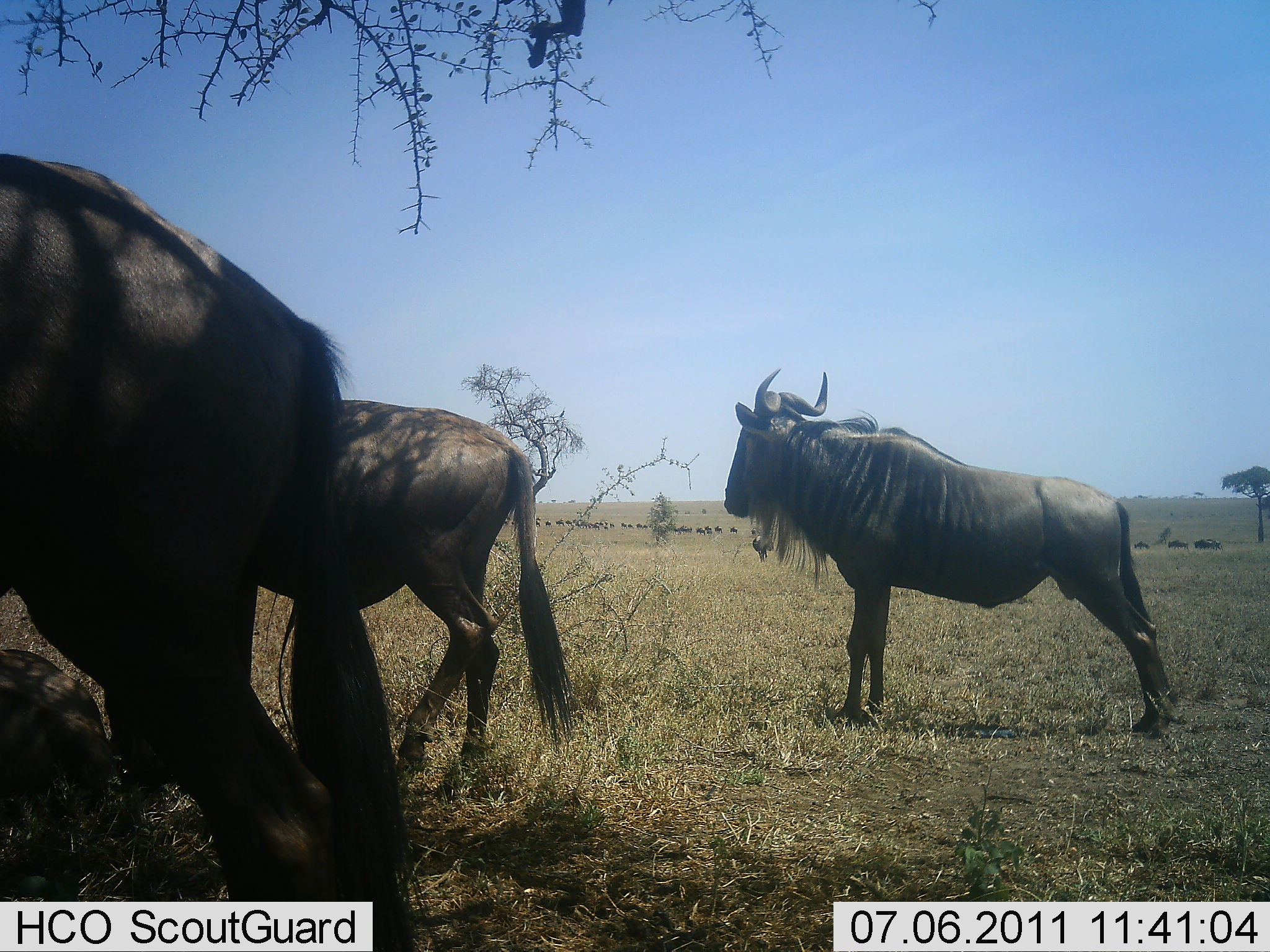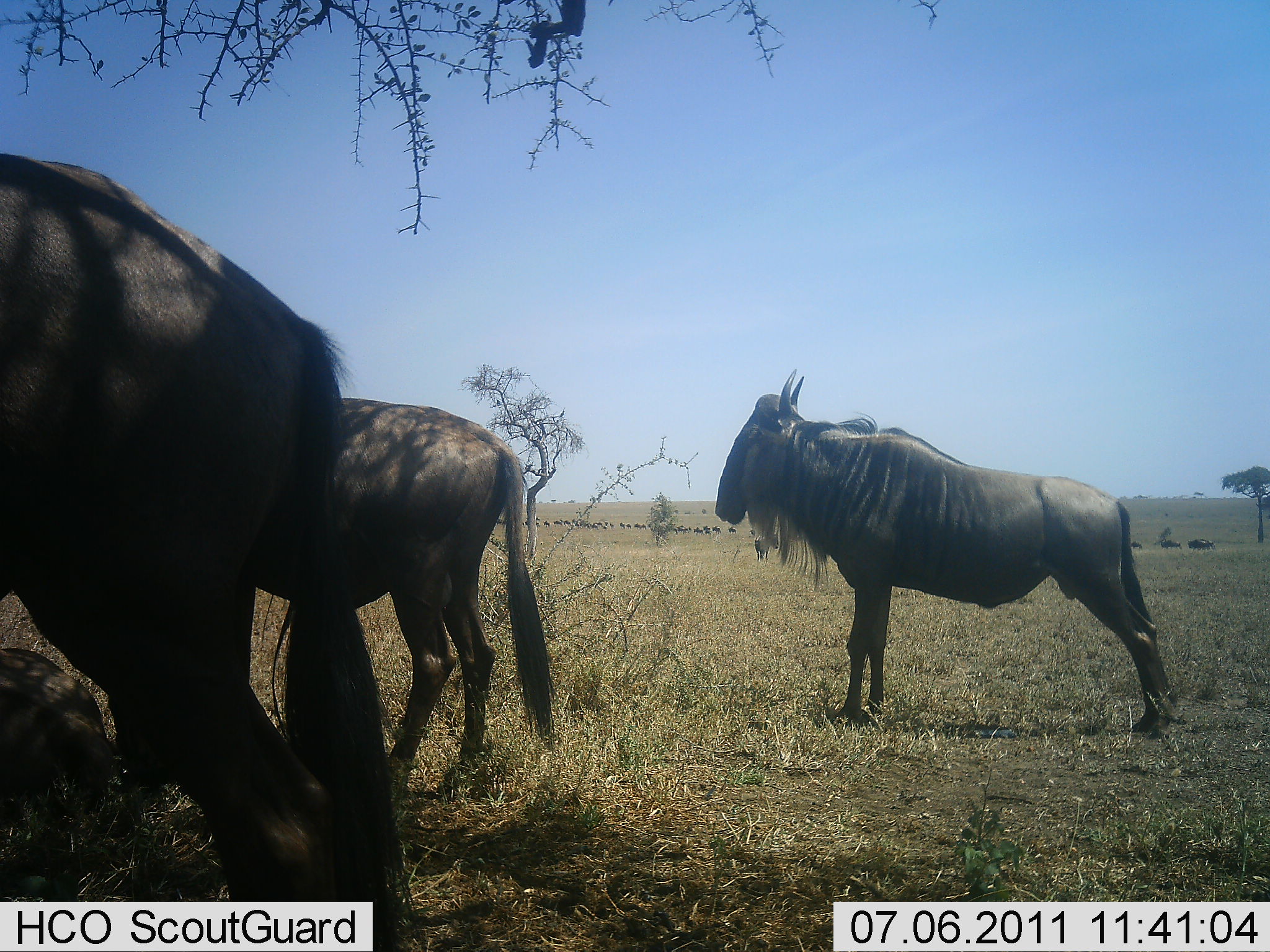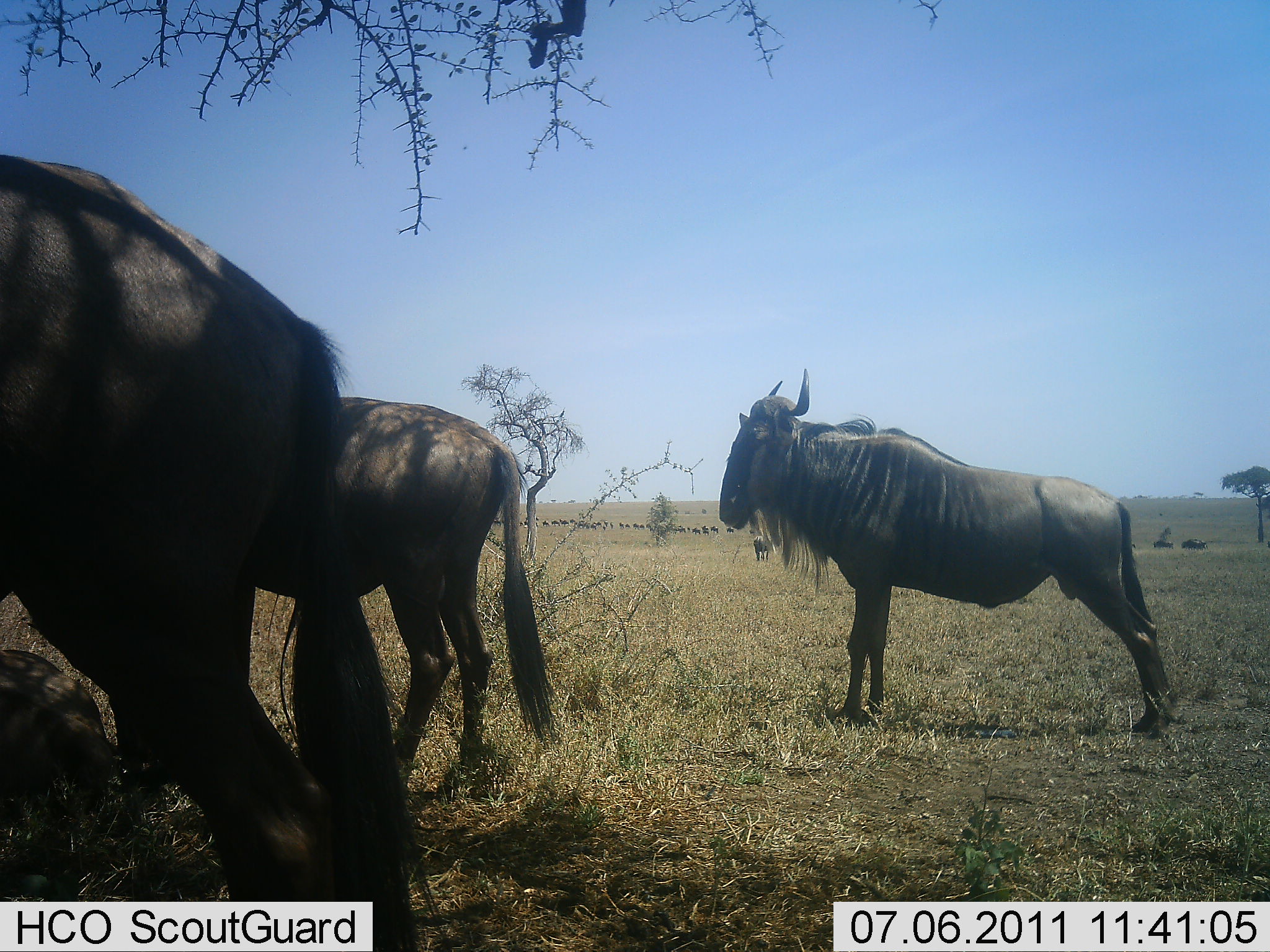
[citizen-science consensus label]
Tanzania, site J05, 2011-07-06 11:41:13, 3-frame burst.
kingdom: Animalia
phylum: Chordata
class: Mammalia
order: Artiodactyla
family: Bovidae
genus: Connochaetes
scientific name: Connochaetes taurinus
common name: blue wildebeest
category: wildebeest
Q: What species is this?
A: Wildebeest (blue wildebeest) (Connochaetes taurinus).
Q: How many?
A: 11-50.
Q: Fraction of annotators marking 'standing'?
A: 90%.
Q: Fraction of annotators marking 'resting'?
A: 10%.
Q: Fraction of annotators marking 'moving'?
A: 70%.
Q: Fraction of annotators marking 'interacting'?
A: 10%.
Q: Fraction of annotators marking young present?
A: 10%.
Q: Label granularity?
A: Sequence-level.